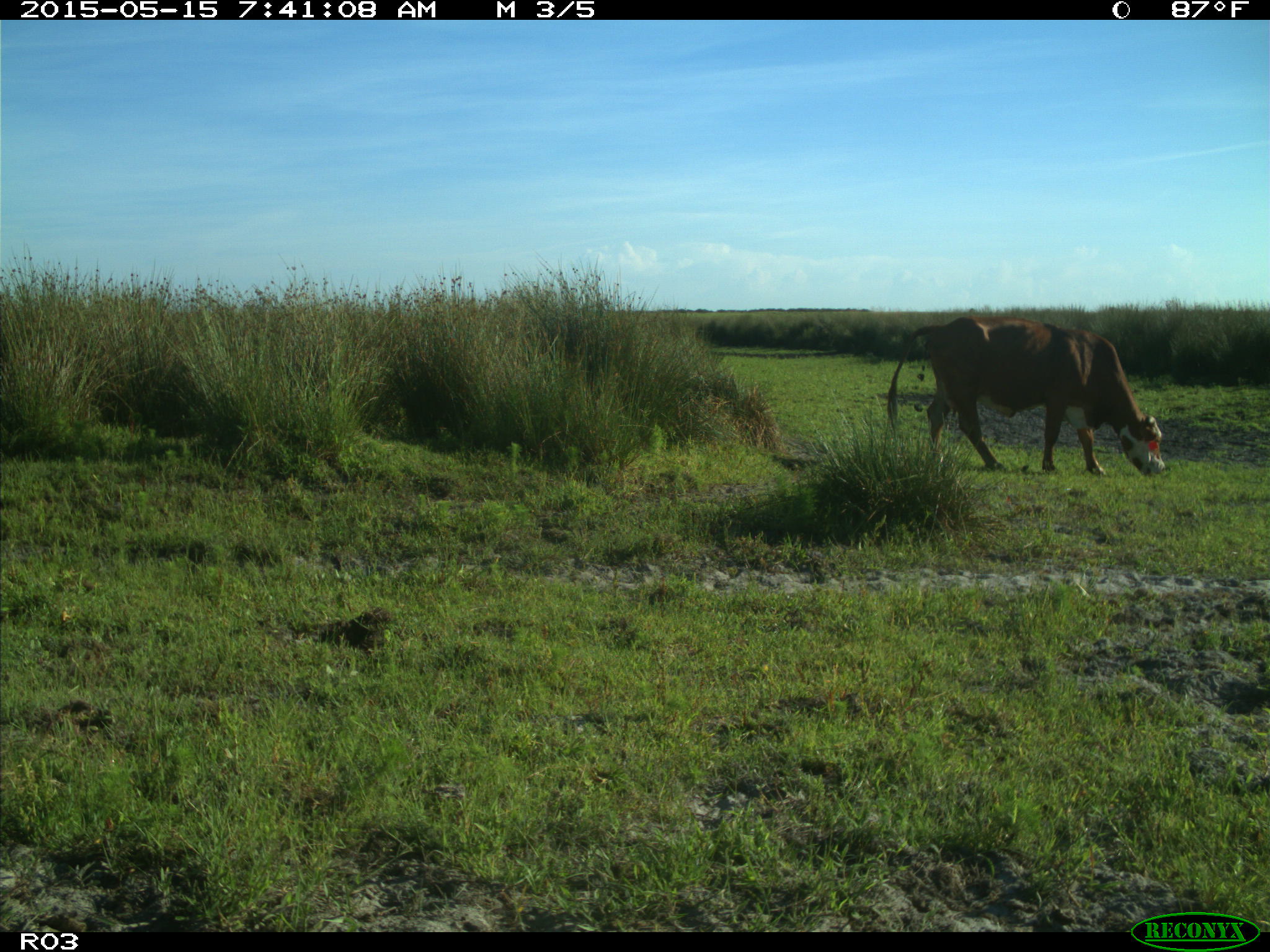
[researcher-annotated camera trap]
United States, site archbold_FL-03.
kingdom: Animalia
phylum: Chordata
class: Mammalia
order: Artiodactyla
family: Bovidae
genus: Bos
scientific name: Bos taurus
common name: domestic cow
Bos taurus (domestic cow).